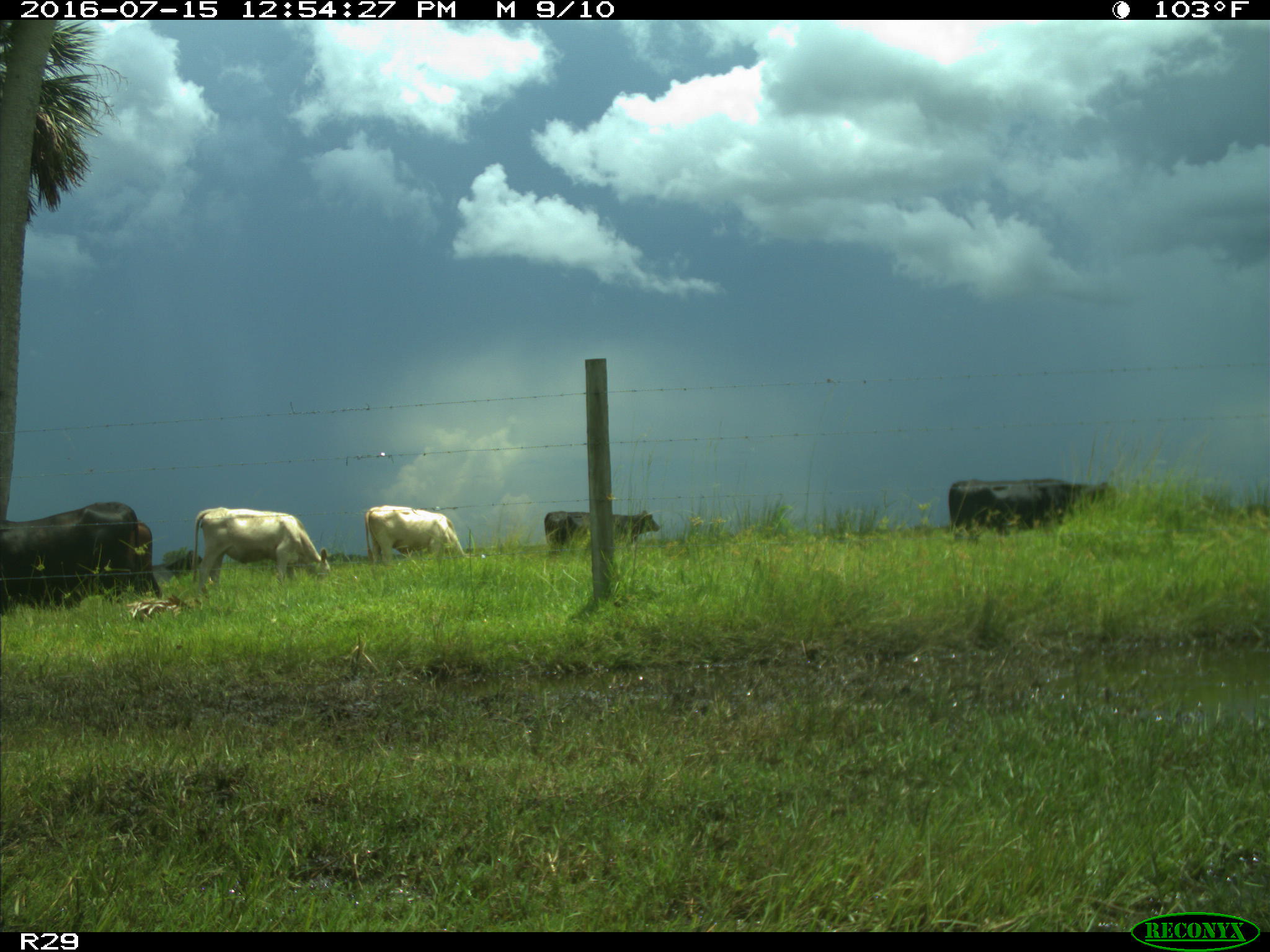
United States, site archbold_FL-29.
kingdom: Animalia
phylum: Chordata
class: Mammalia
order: Artiodactyla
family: Bovidae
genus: Bos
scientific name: Bos taurus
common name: domestic cow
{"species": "Bos taurus (domestic cow)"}